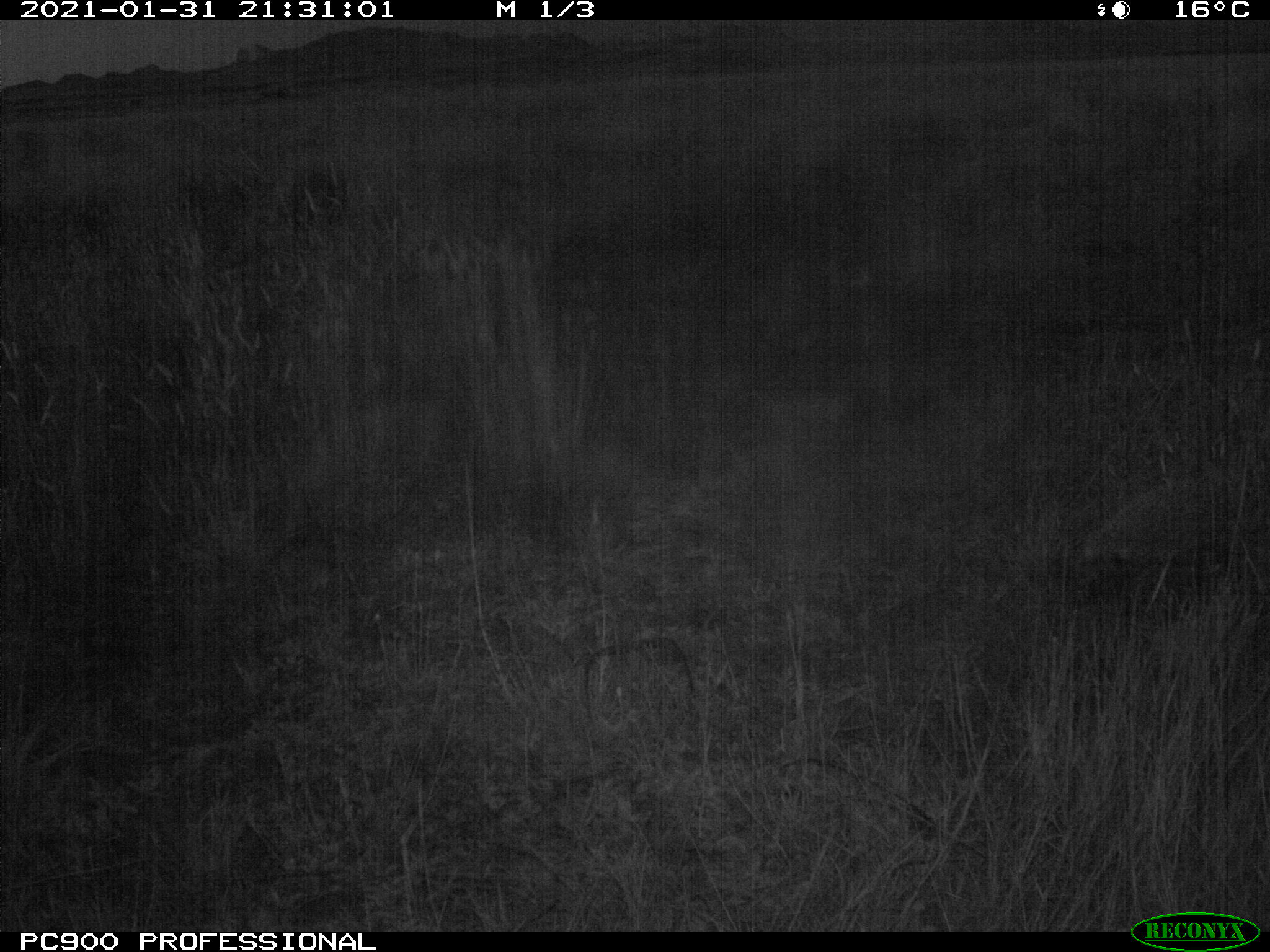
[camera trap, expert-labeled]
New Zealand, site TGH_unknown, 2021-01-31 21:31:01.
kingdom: Animalia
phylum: Chordata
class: Mammalia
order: Eulipotyphla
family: Erinaceidae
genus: Erinaceus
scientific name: Erinaceus europaeus europaeus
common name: european hedgehog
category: hedgehog